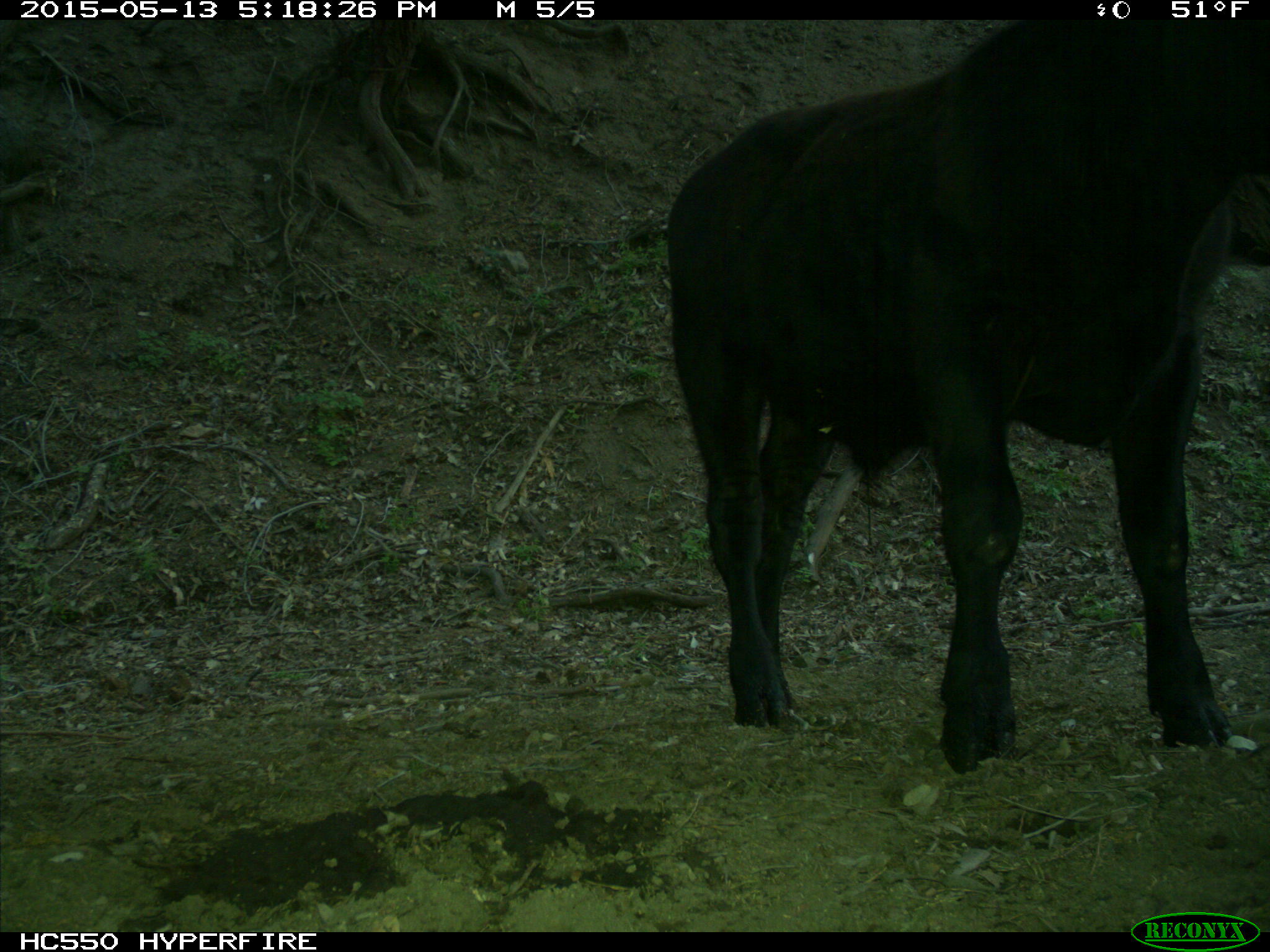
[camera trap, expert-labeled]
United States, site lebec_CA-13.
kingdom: Animalia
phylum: Chordata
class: Mammalia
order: Artiodactyla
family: Bovidae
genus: Bos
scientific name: Bos taurus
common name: domestic cow